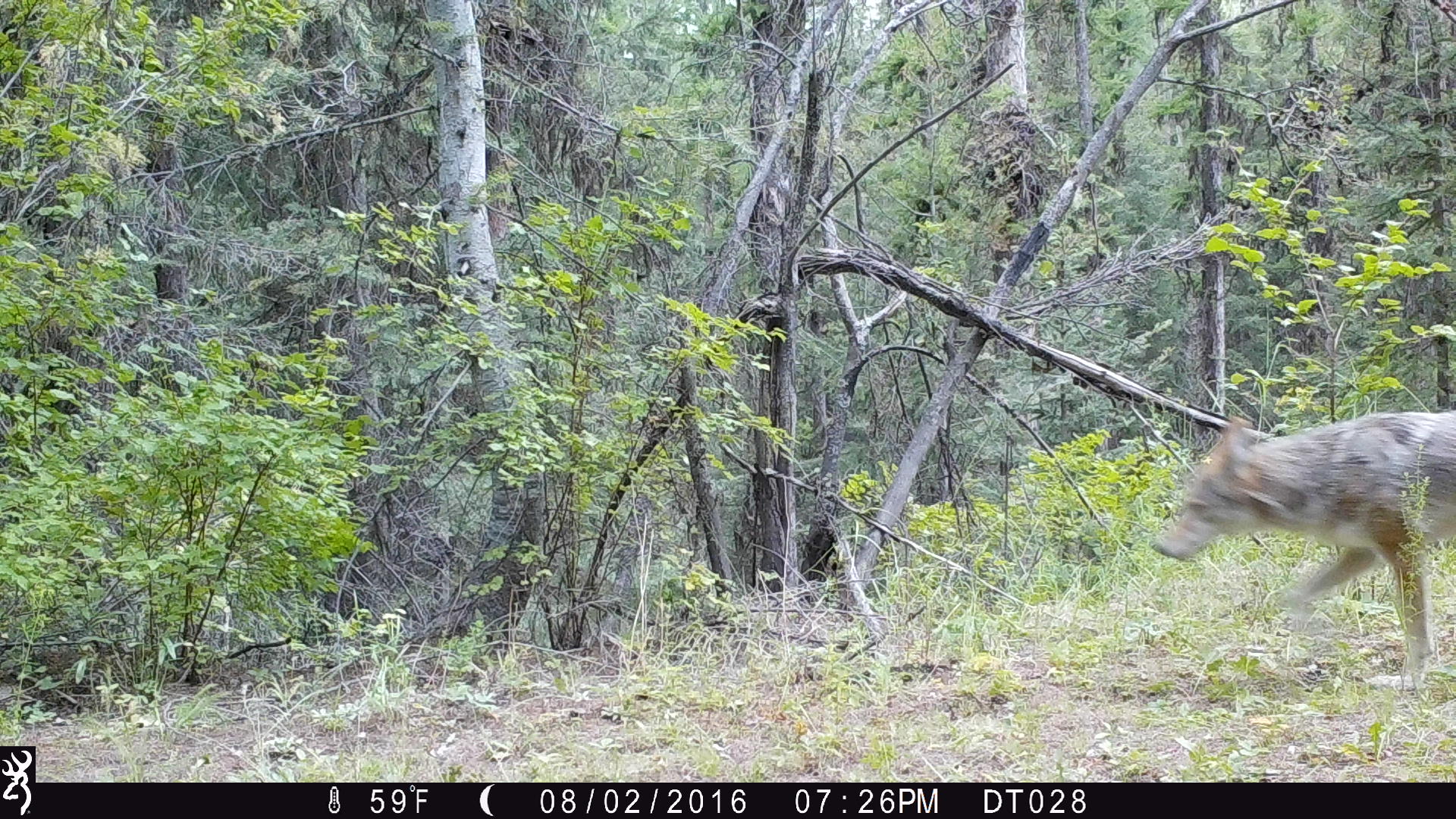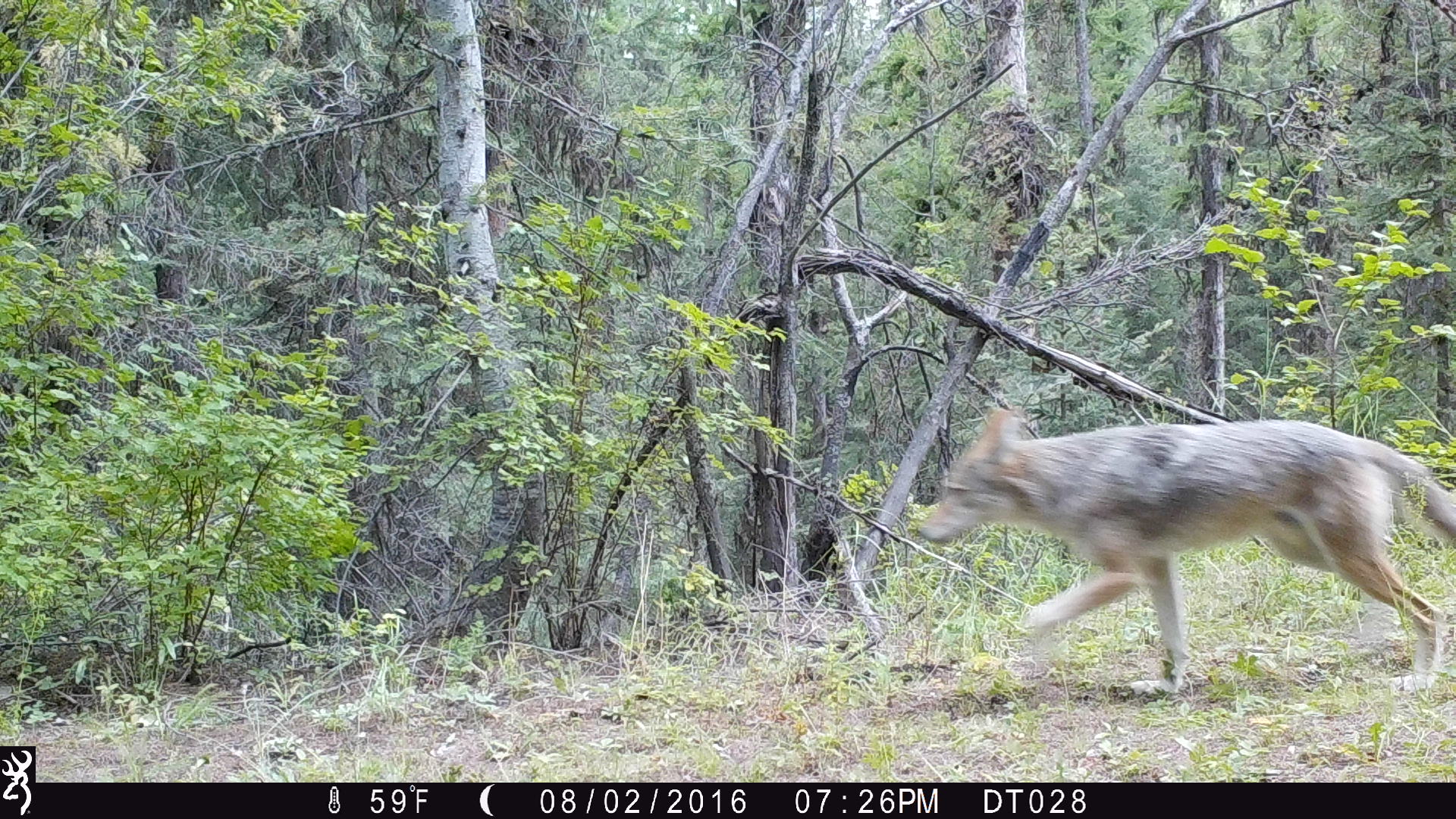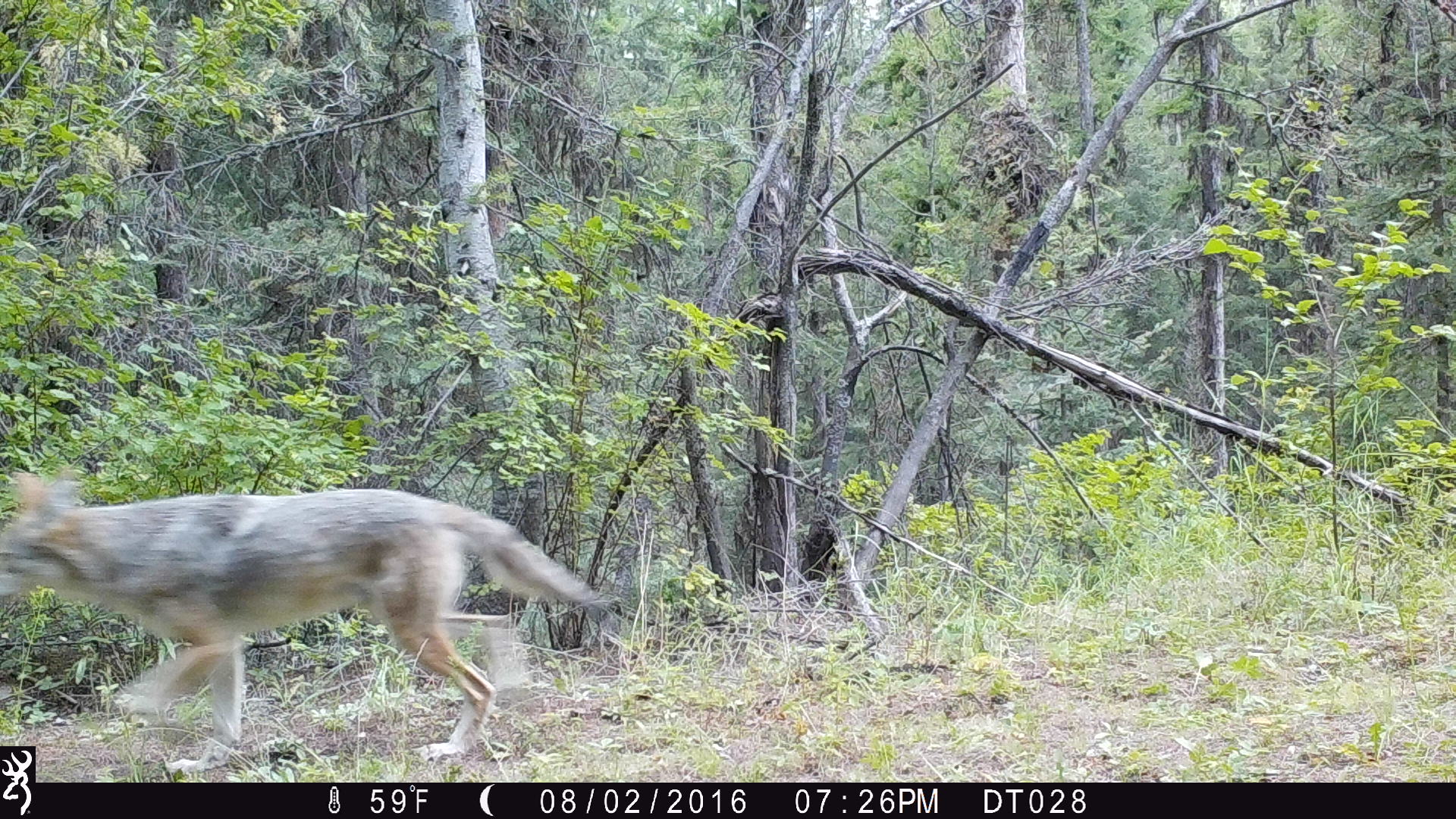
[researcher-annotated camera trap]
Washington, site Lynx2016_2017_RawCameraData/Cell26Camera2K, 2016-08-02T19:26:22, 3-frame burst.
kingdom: Animalia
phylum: Chordata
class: Mammalia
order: Carnivora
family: Canidae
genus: Canis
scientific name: Canis latrans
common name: coyote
Canis latrans (coyote). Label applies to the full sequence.